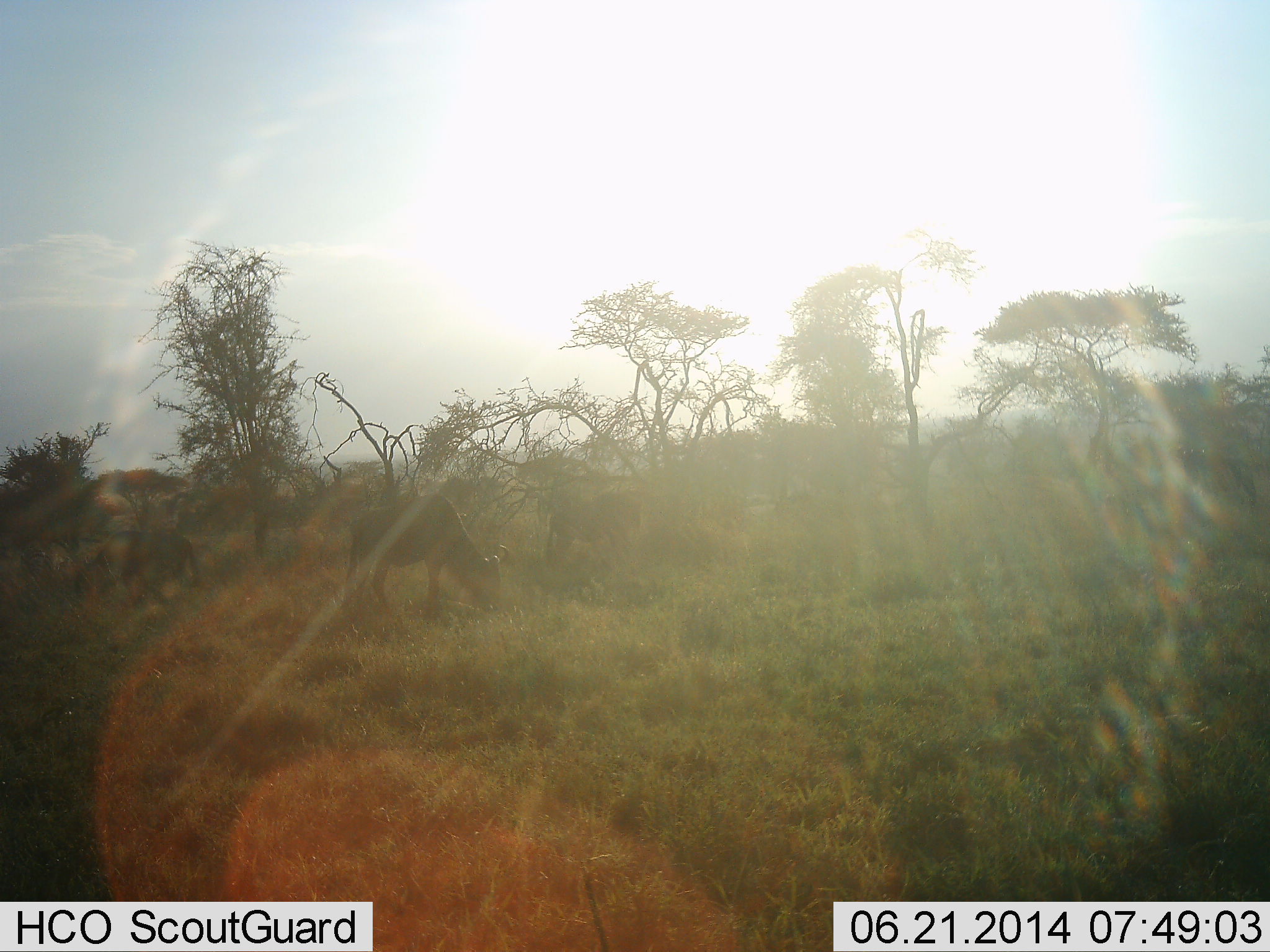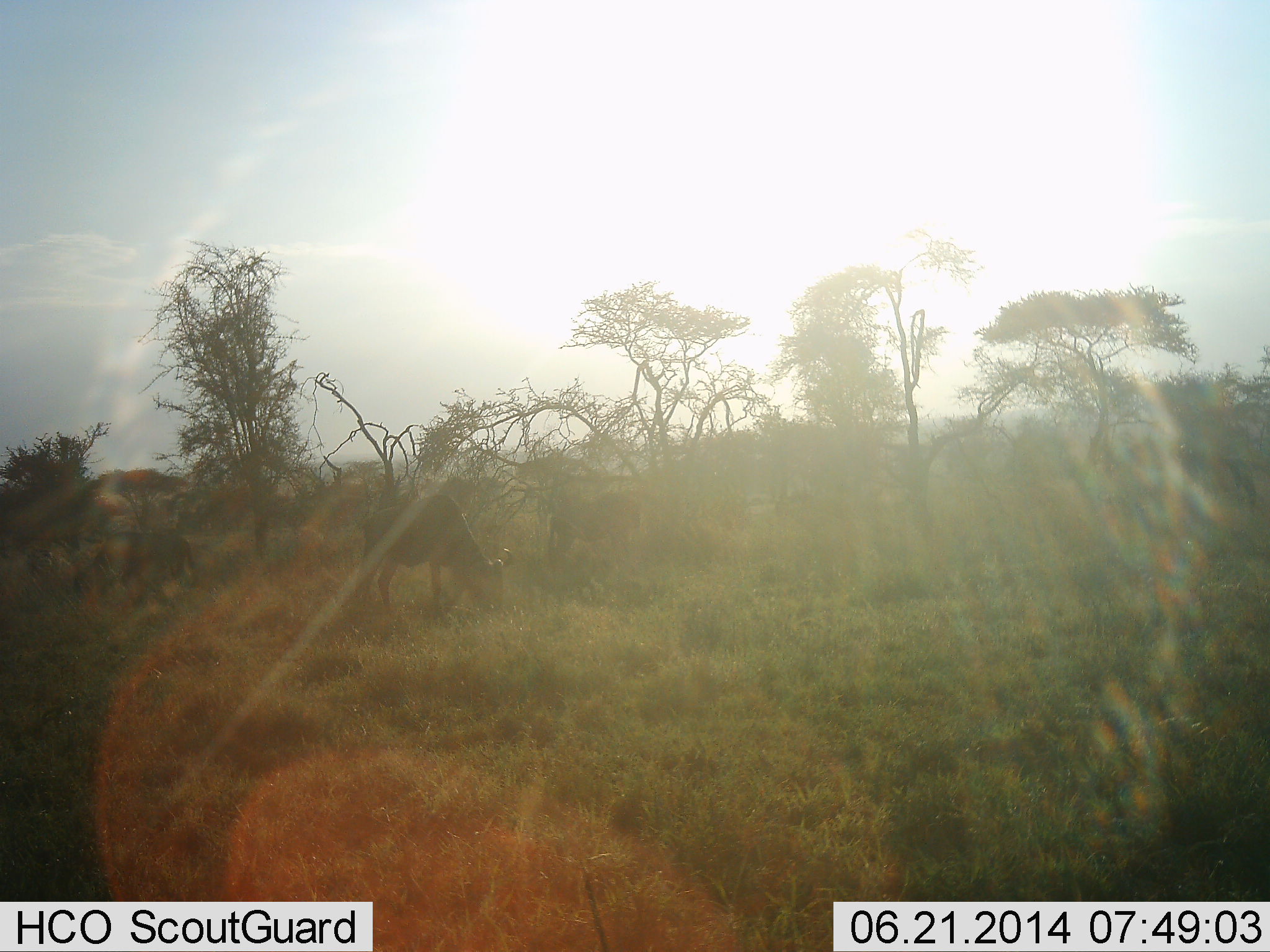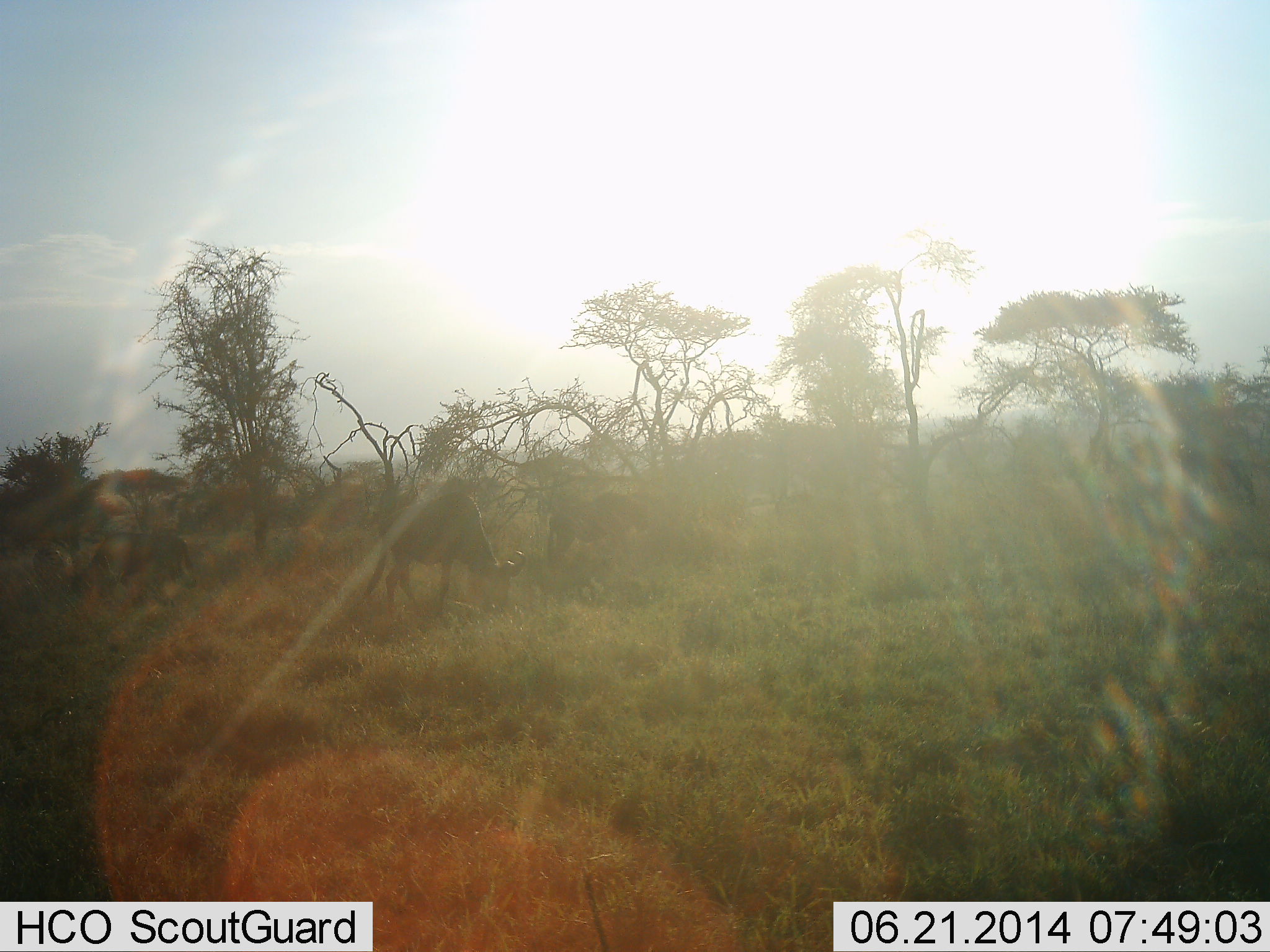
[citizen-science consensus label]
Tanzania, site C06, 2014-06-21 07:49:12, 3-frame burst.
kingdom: Animalia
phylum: Chordata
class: Mammalia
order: Artiodactyla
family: Bovidae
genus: Connochaetes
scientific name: Connochaetes taurinus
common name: blue wildebeest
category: wildebeest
Wildebeest (blue wildebeest) (Connochaetes taurinus), count 3. Behavior (volunteer vote fractions): standing 10%, resting 0%, moving 10%, interacting 0%. Young present (vote fraction): 0%. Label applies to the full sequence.